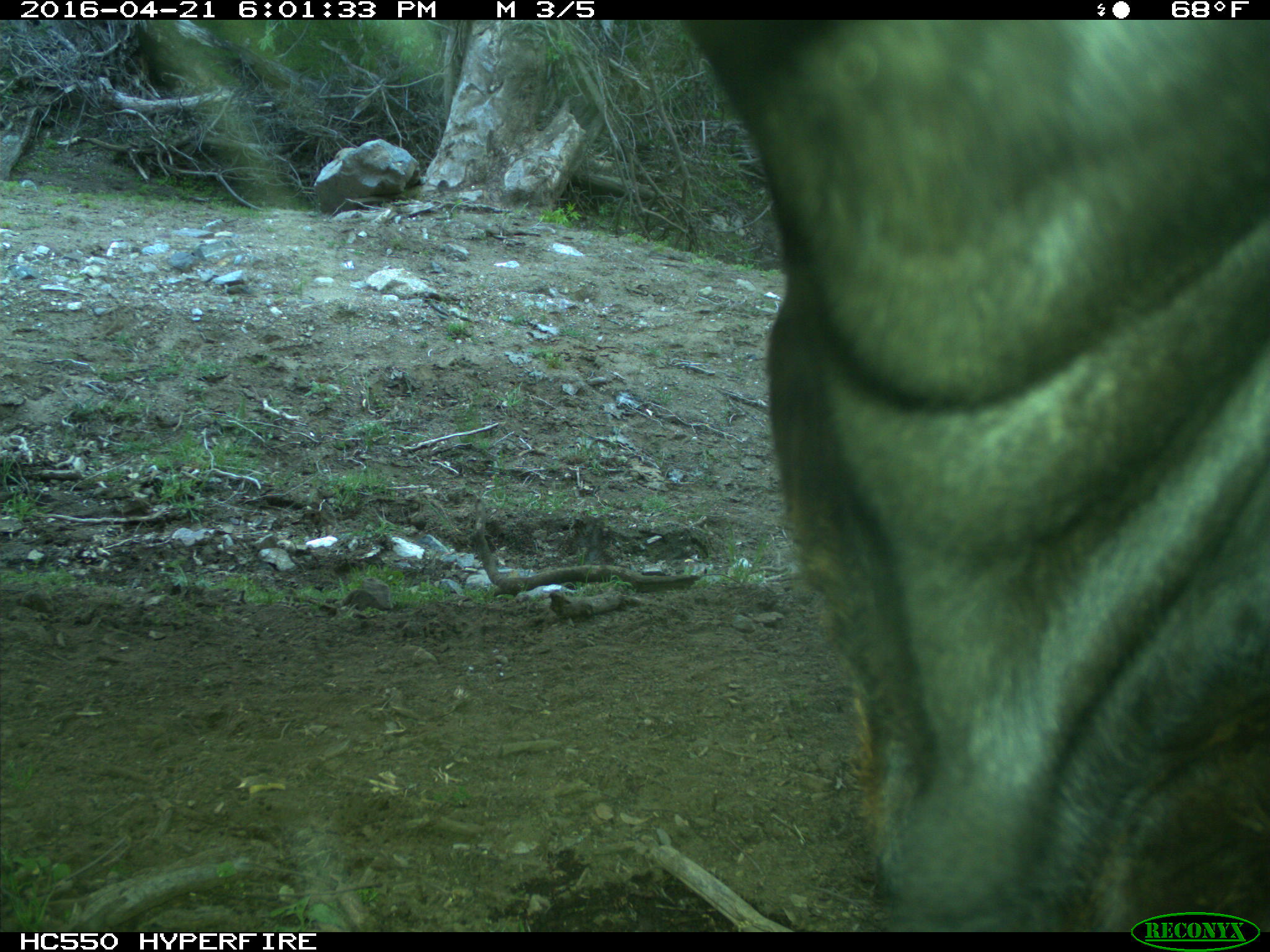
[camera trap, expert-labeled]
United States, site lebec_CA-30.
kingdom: Animalia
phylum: Chordata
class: Mammalia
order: Artiodactyla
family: Bovidae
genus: Bos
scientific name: Bos taurus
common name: domestic cow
Bos taurus (domestic cow).